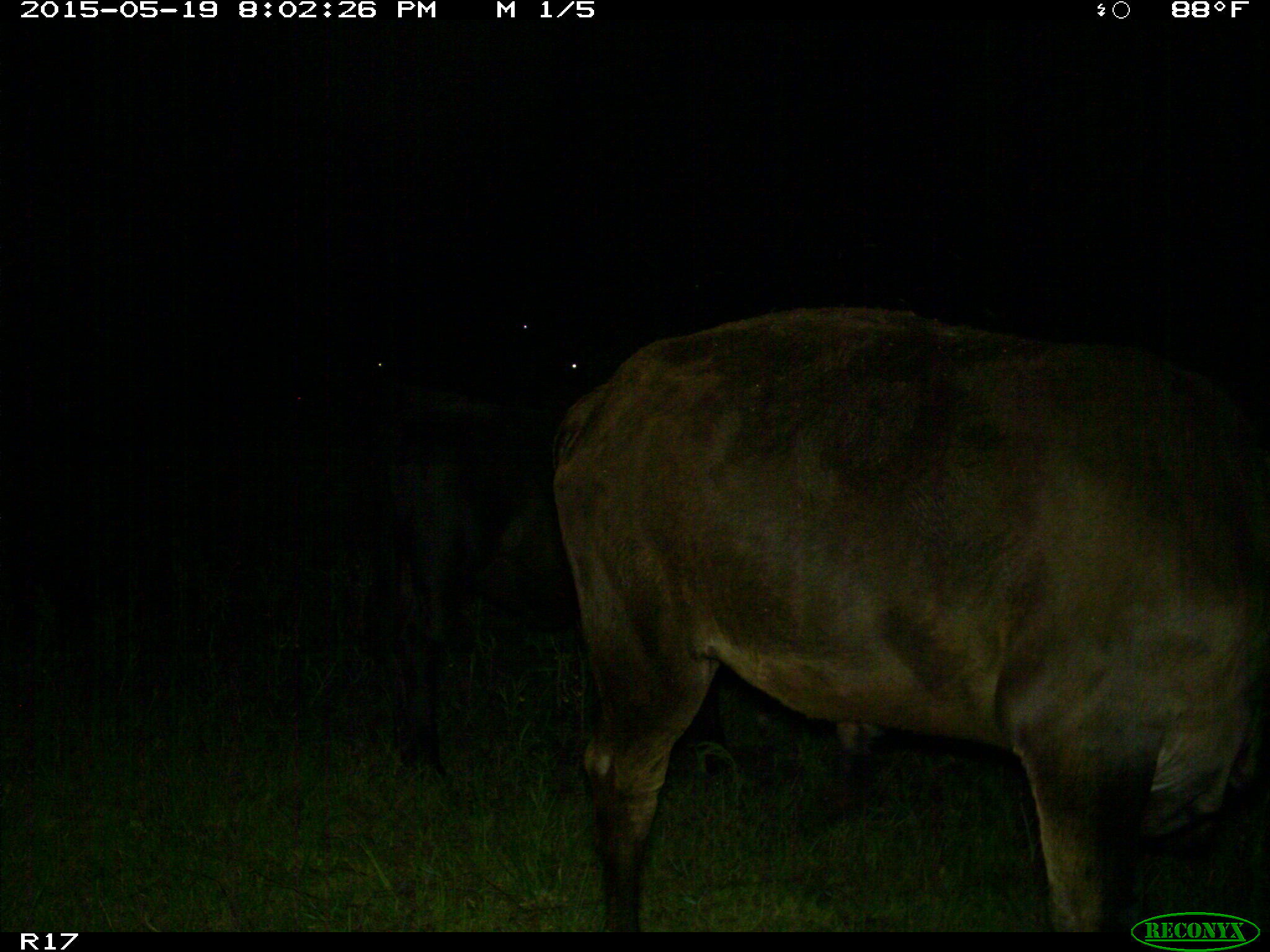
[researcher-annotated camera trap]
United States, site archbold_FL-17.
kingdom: Animalia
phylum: Chordata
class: Mammalia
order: Artiodactyla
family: Bovidae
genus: Bos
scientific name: Bos taurus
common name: domestic cow